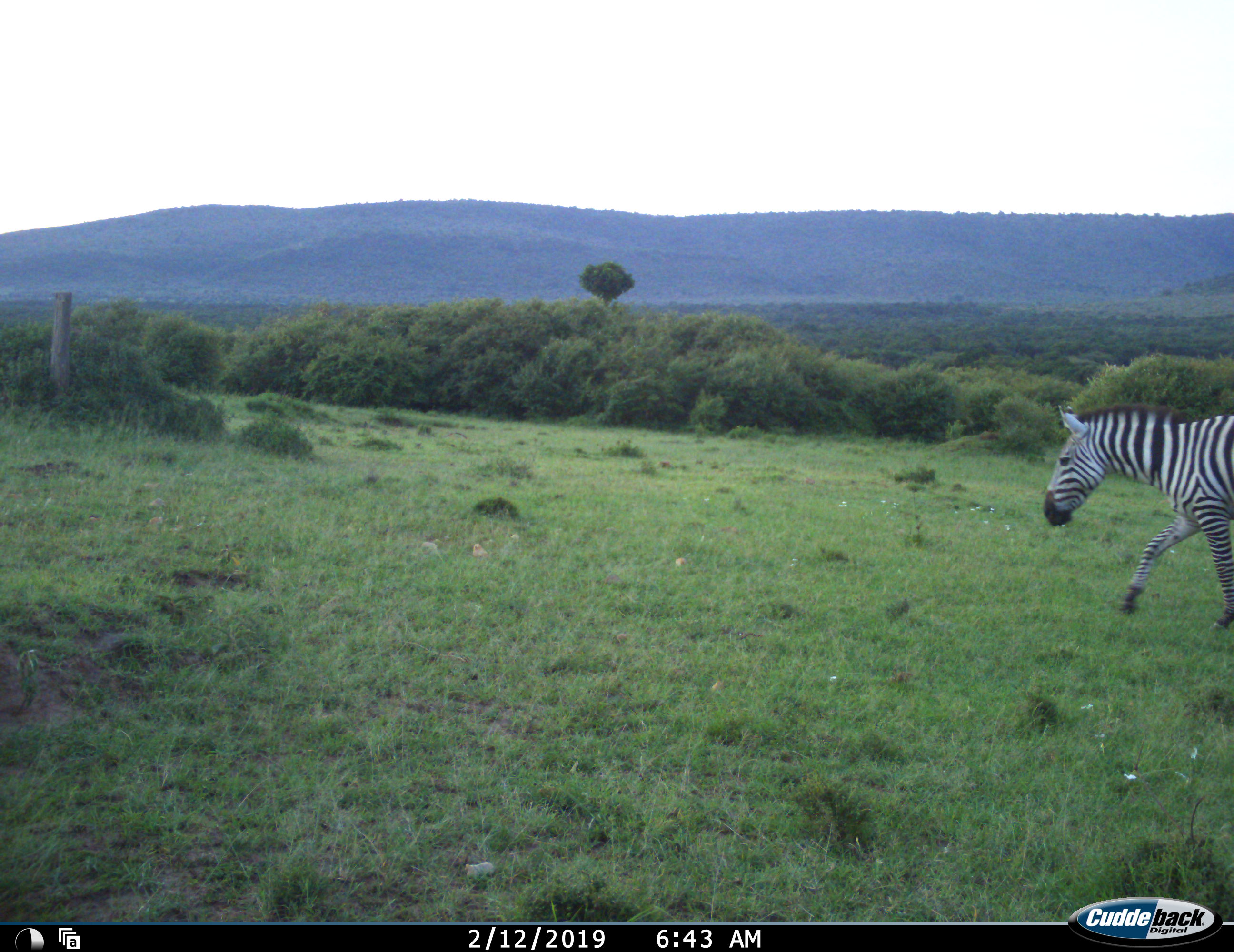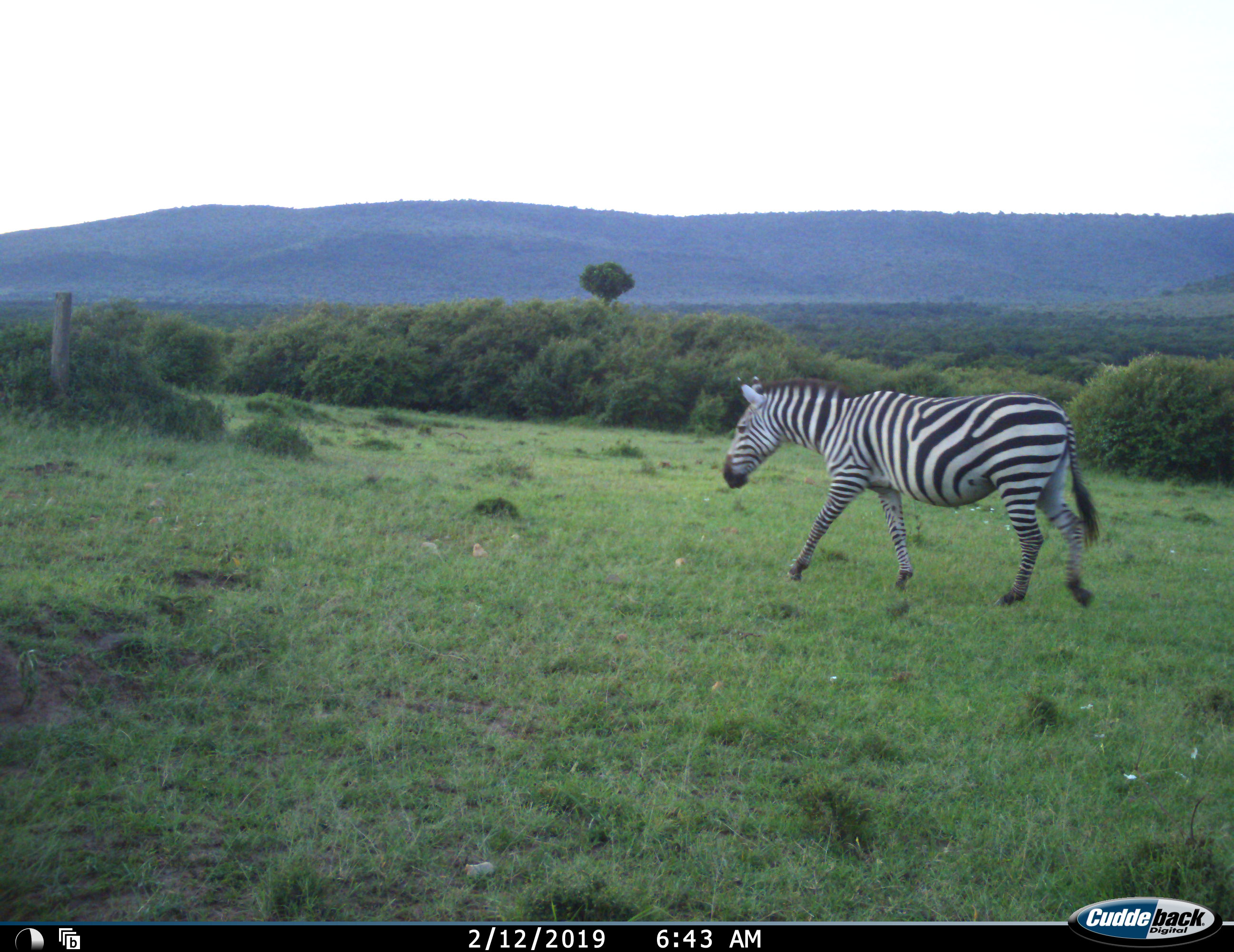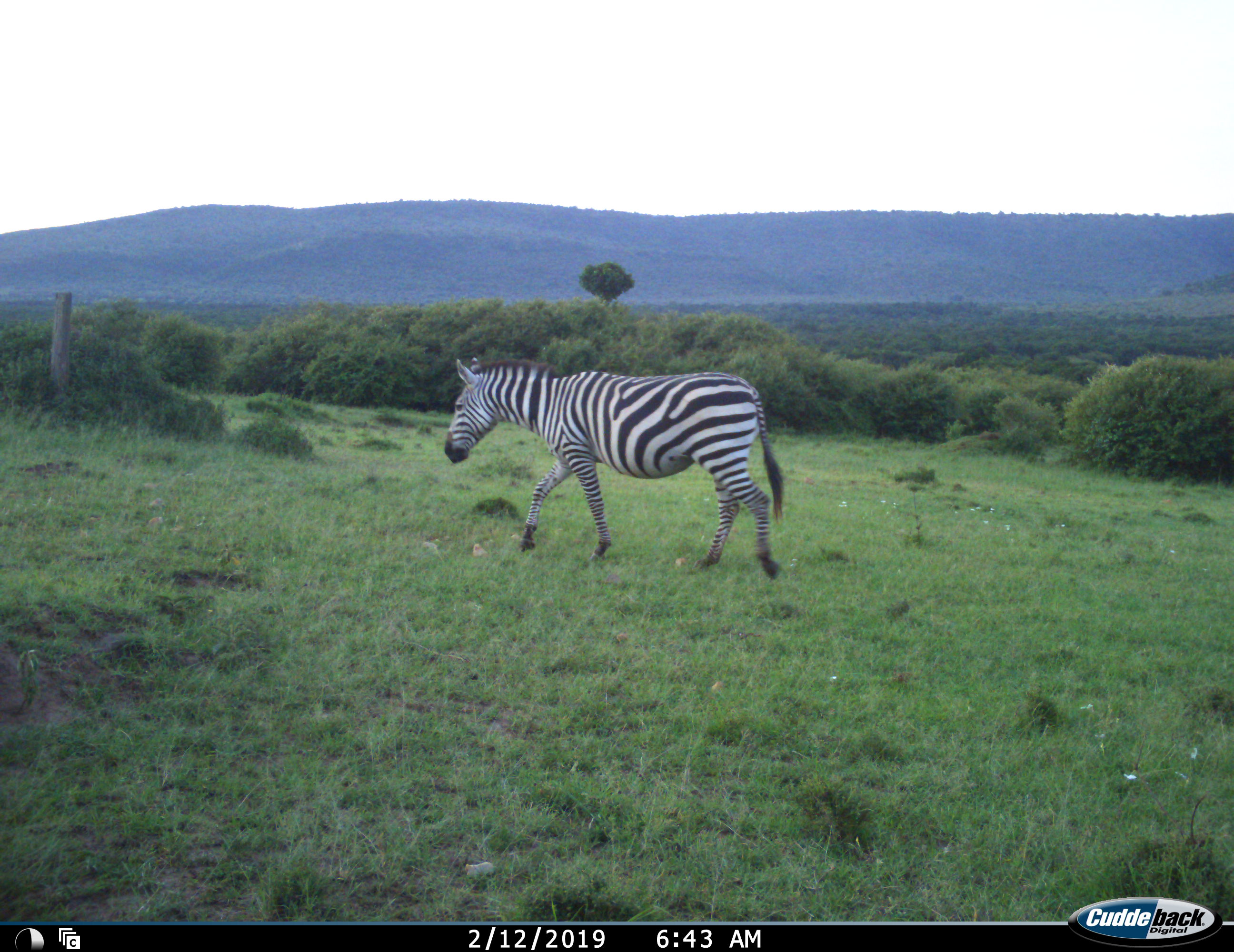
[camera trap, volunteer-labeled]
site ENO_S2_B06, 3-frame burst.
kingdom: Animalia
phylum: Chordata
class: Mammalia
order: Perissodactyla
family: Equidae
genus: Equus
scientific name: Equus quagga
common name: plains zebra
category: zebraplains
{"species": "zebraplains (plains zebra) (Equus quagga)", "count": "1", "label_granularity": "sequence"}